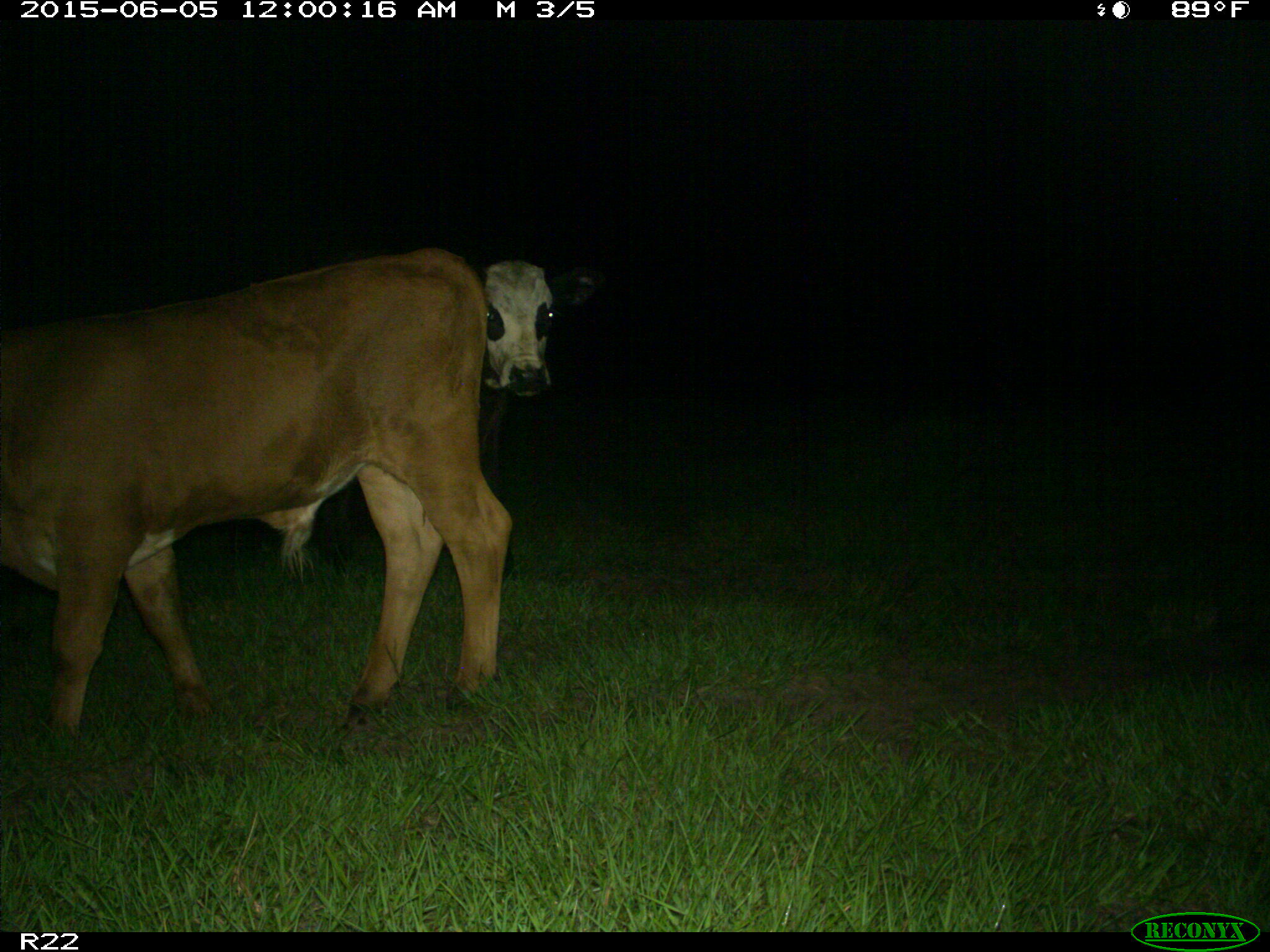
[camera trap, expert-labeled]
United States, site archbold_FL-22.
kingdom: Animalia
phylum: Chordata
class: Mammalia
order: Artiodactyla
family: Bovidae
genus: Bos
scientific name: Bos taurus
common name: domestic cow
Bos taurus (domestic cow).